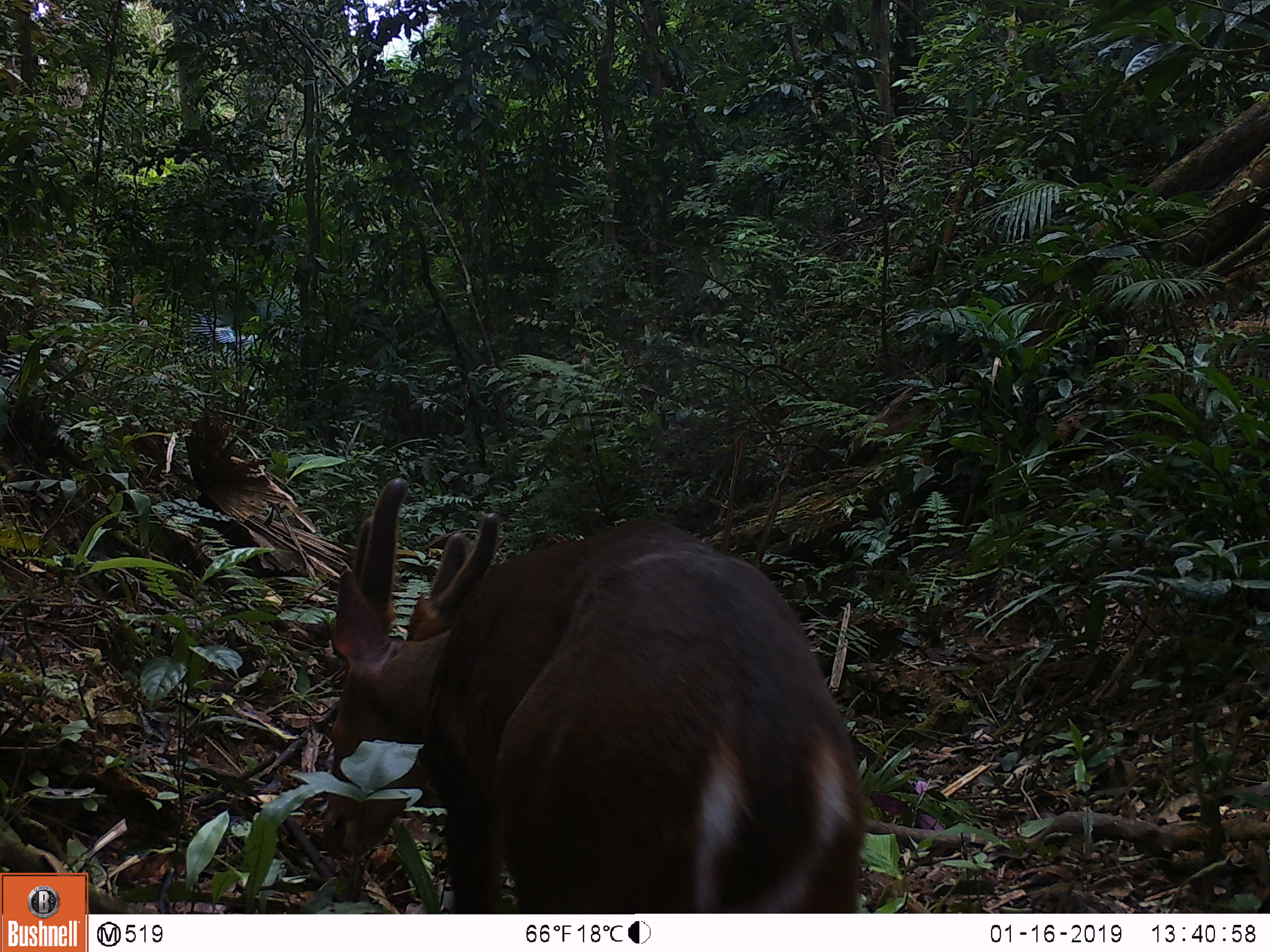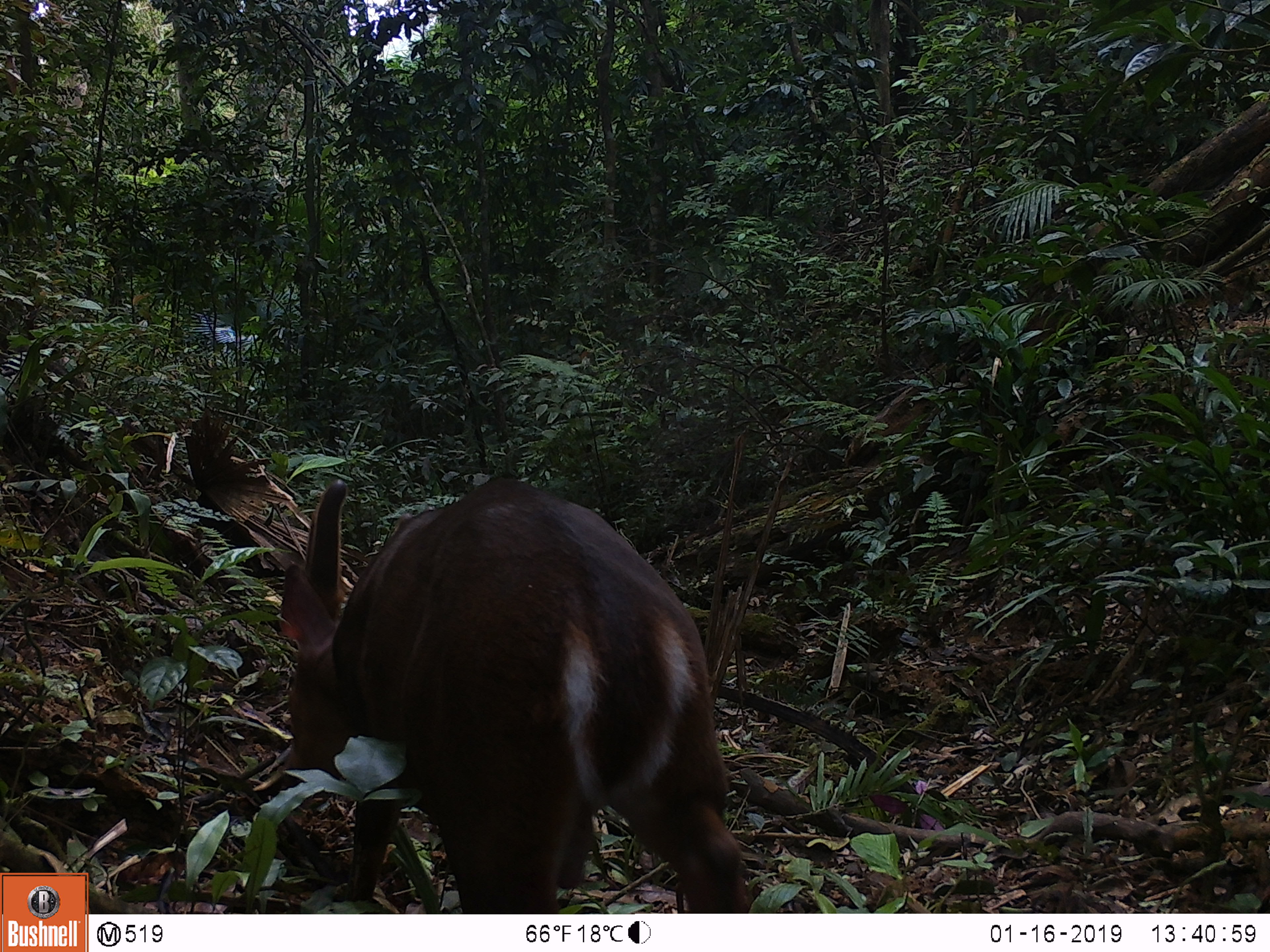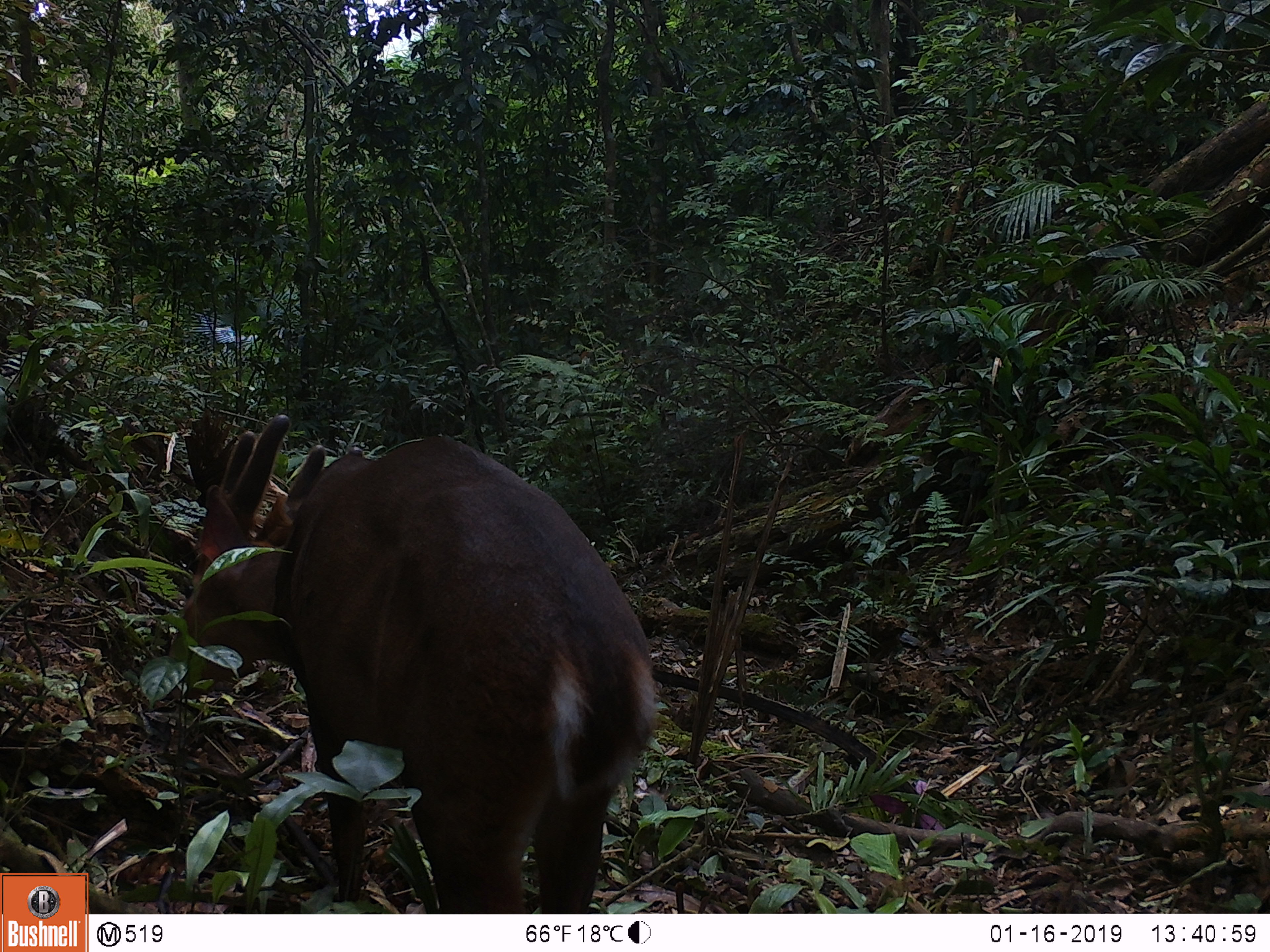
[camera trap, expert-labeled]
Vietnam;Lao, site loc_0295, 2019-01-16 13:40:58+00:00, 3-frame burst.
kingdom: Animalia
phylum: Chordata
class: Mammalia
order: Artiodactyla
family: Cervidae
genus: Muntiacus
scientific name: Muntiacus vuquangensis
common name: large-antlered muntjac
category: large antlered muntjac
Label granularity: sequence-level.